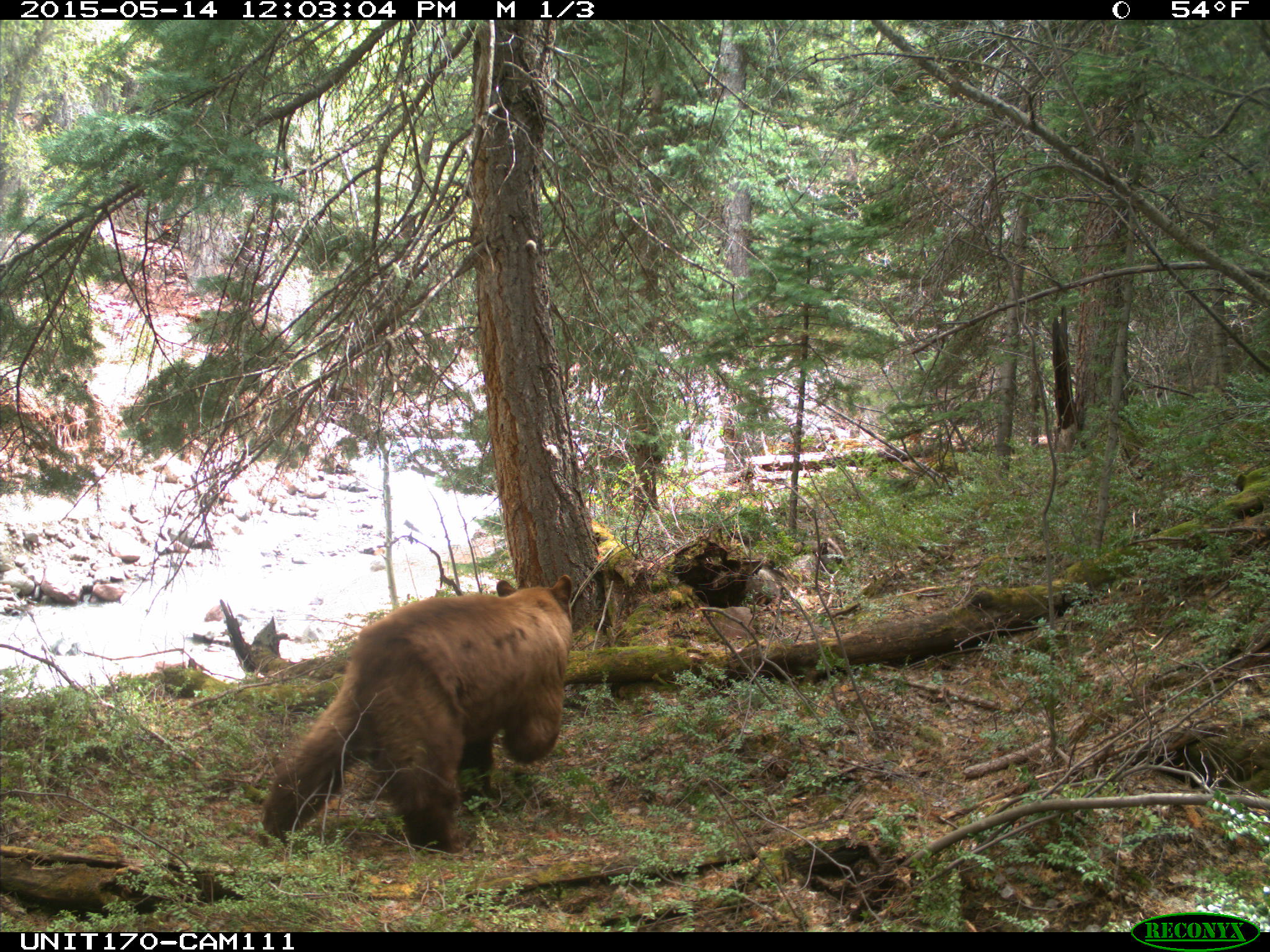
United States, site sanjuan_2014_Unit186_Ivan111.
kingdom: Animalia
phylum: Chordata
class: Mammalia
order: Carnivora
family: Ursidae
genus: Ursus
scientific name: Ursus americanus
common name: american black bear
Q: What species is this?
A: Ursus americanus (american black bear).